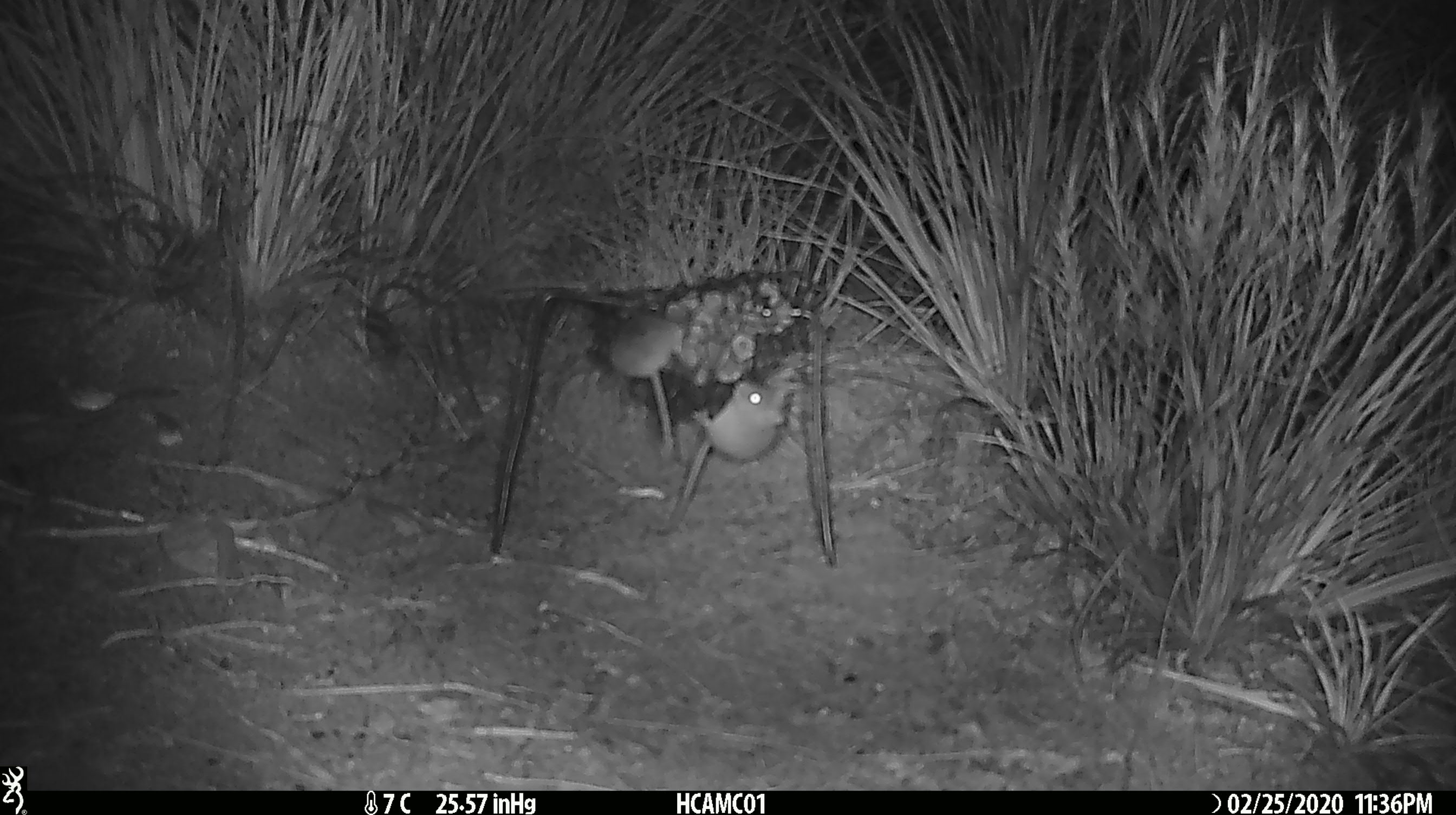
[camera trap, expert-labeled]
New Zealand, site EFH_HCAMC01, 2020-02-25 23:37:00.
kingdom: Animalia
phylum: Chordata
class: Mammalia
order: Rodentia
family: Muridae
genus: Mus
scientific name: Mus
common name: mouse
Mouse (Mus).